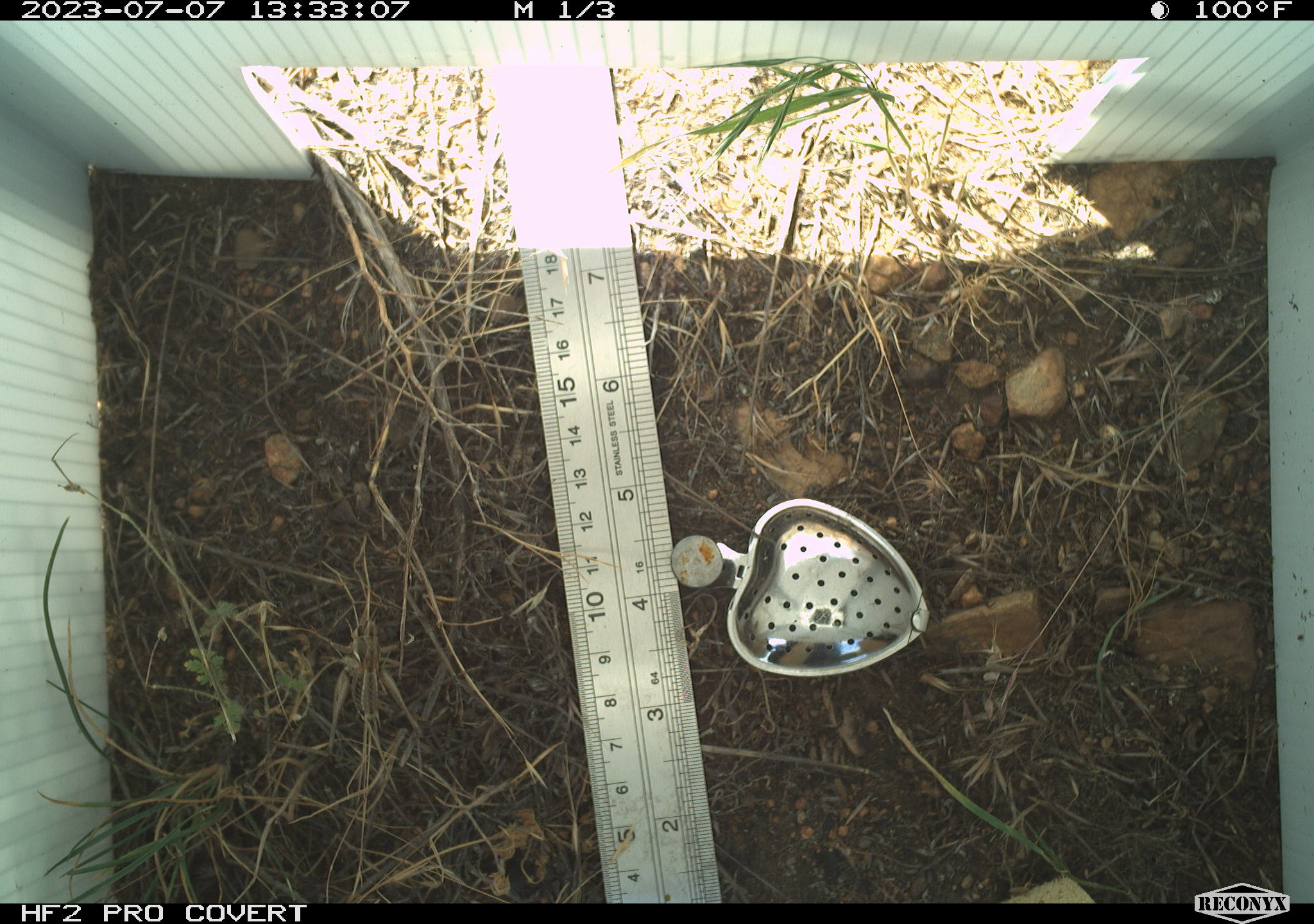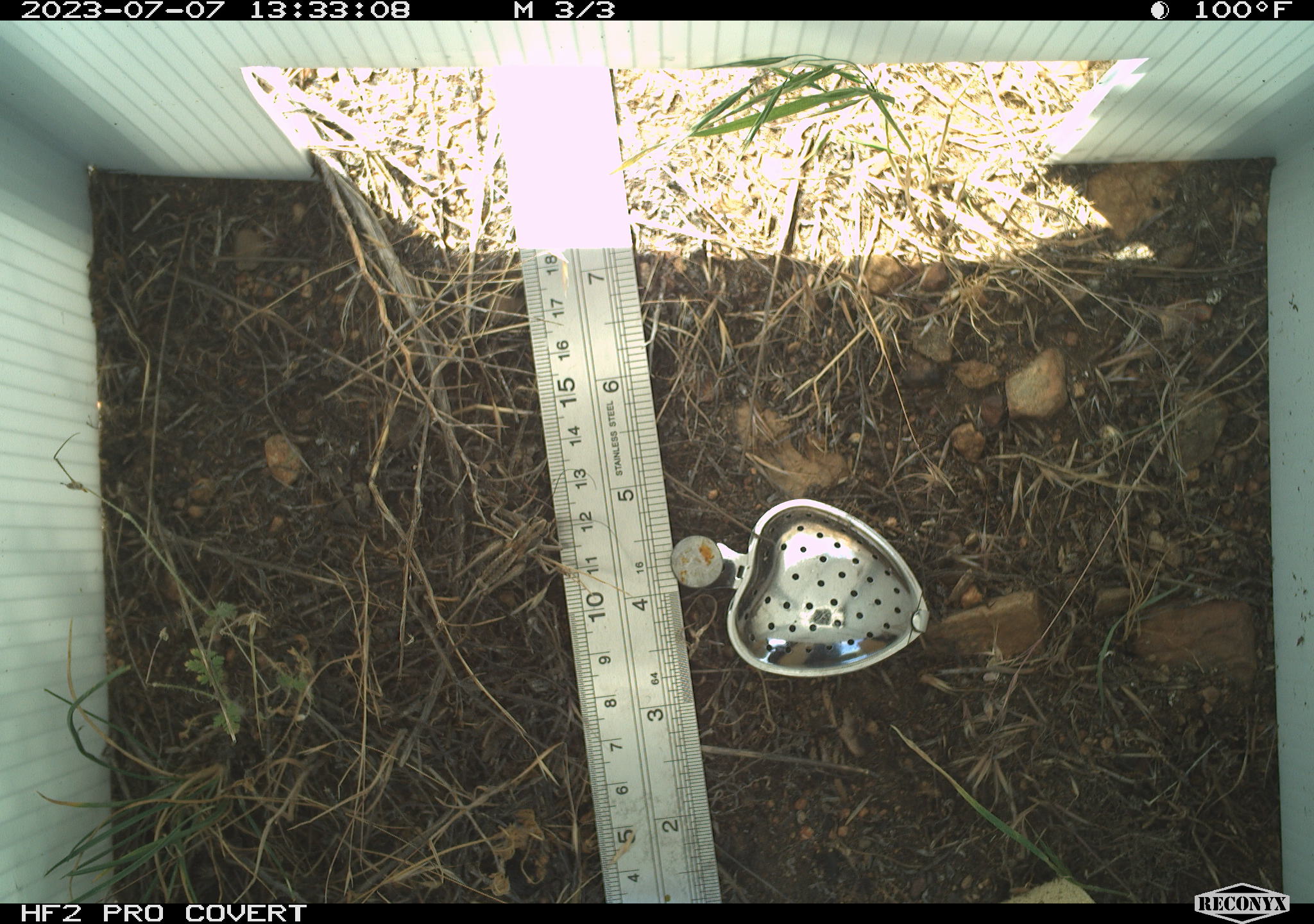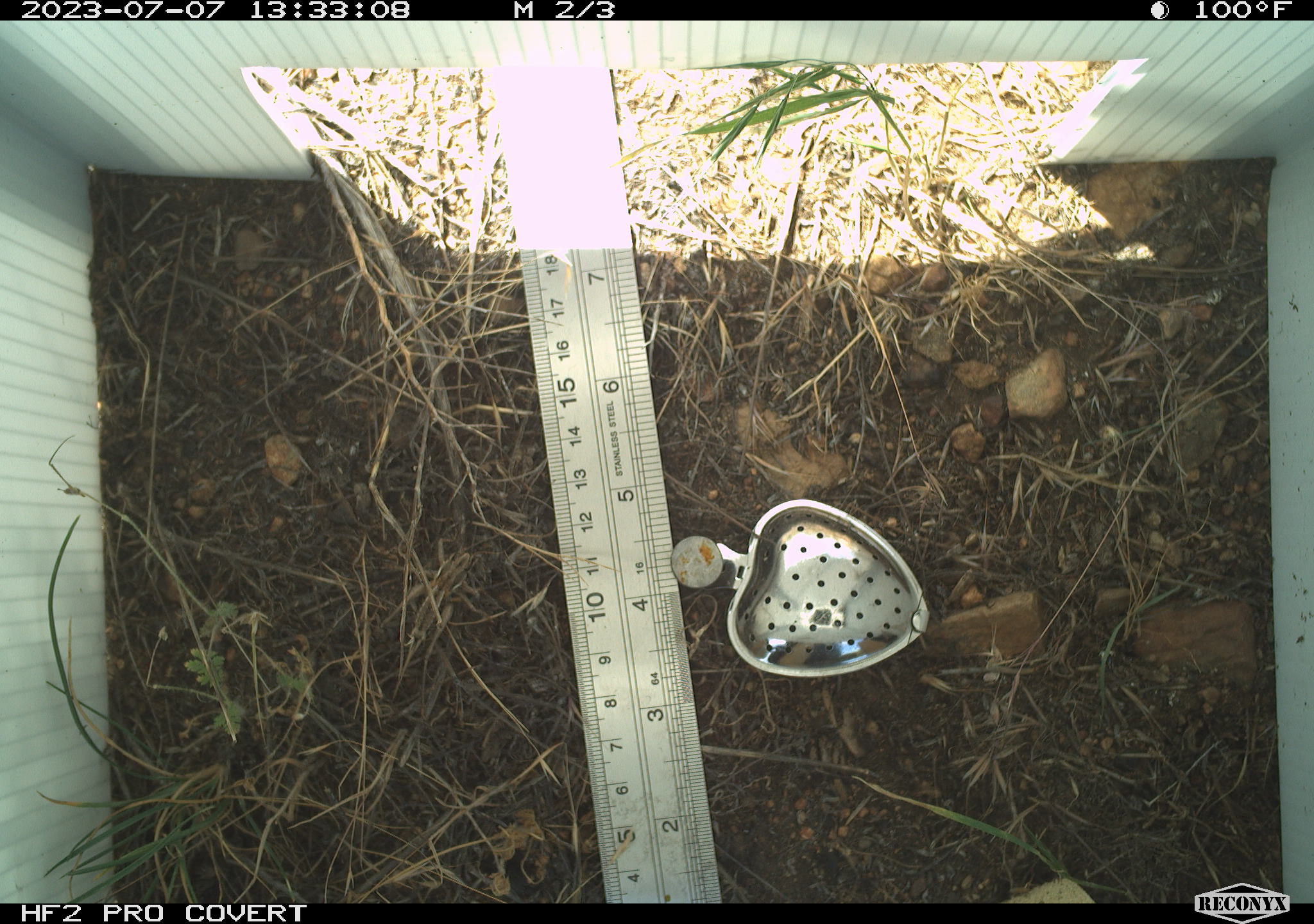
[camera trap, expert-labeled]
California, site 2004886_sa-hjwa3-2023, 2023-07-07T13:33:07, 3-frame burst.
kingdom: Animalia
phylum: Arthropoda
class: Insecta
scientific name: Insecta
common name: insect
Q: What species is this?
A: Insect (Insecta).